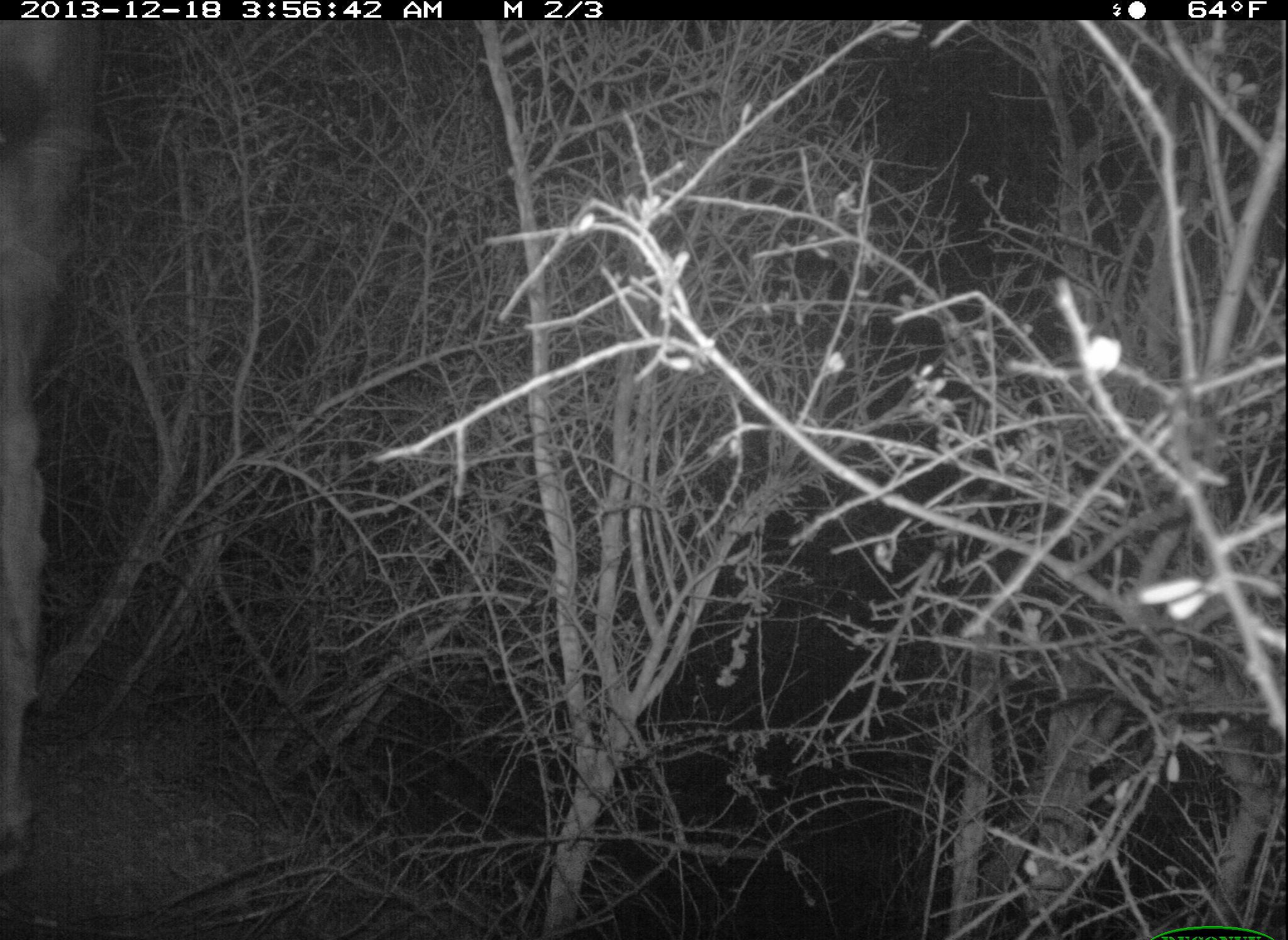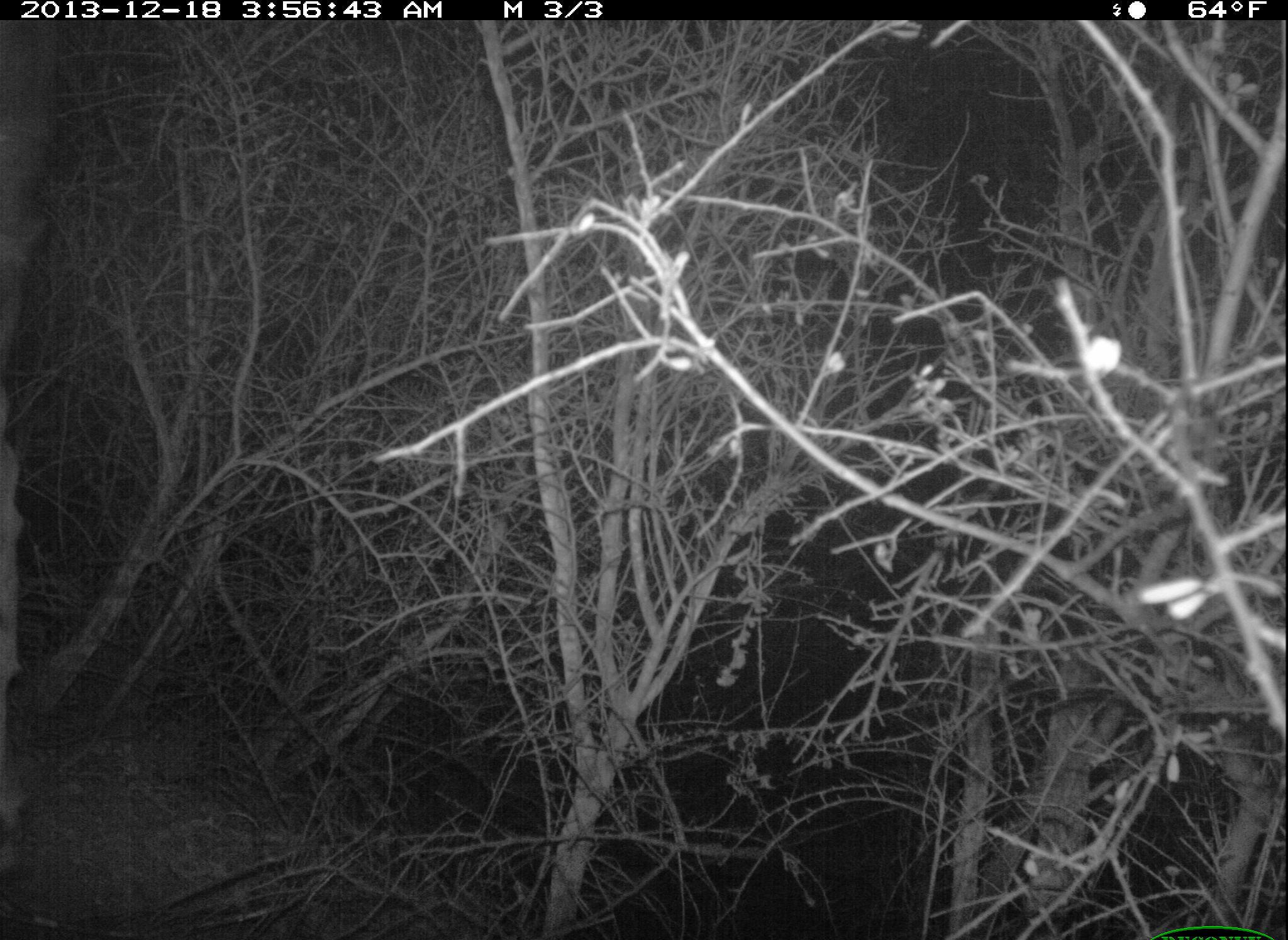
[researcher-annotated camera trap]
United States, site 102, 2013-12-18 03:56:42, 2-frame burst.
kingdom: Animalia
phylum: Chordata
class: Mammalia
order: Artiodactyla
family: Cervidae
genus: Odocoileus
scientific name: Odocoileus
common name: deer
Deer (Odocoileus).